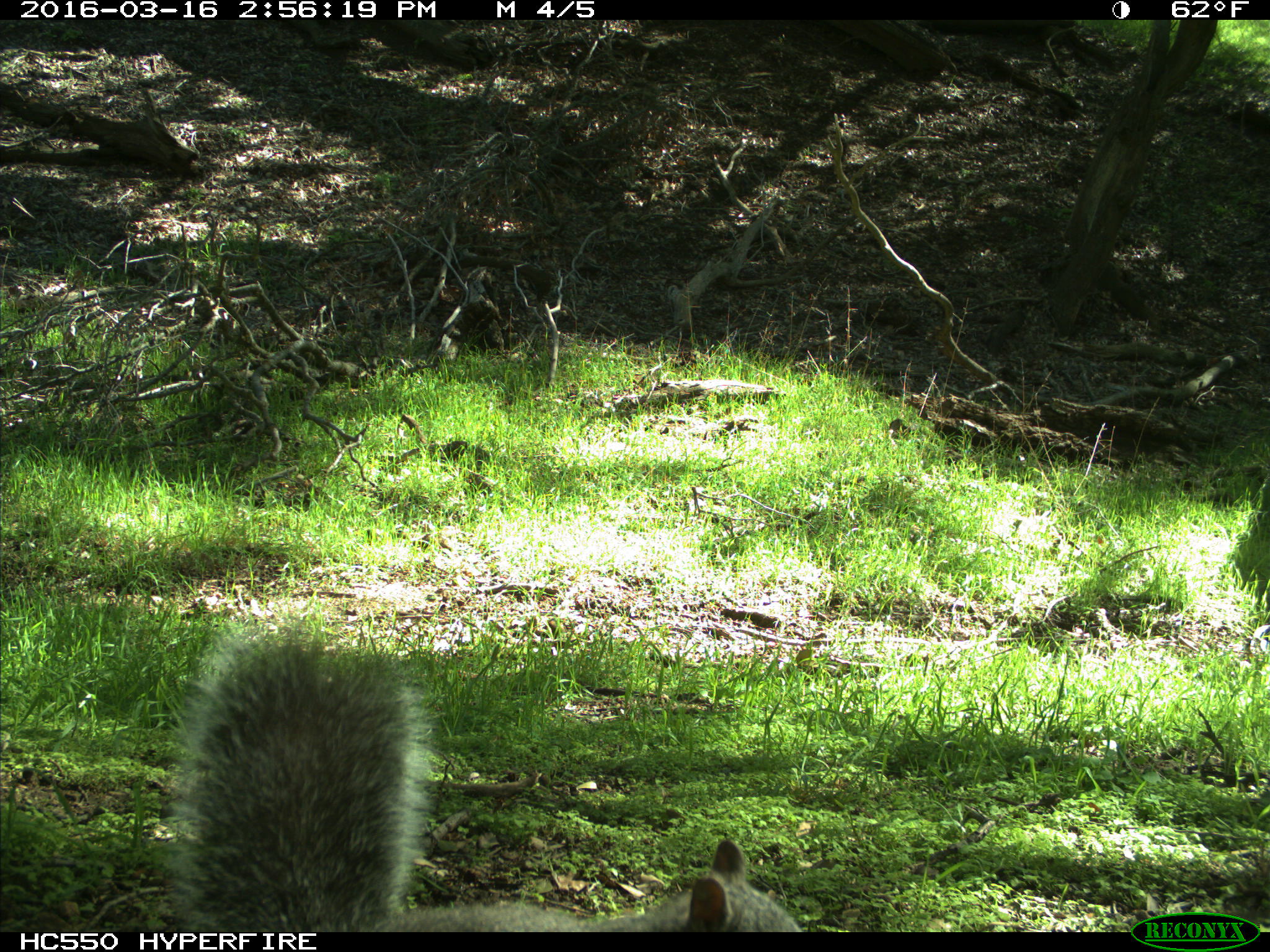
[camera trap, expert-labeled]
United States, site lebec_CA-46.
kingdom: Animalia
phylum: Chordata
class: Mammalia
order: Rodentia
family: Sciuridae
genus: Sciurus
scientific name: Sciurus carolinensis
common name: eastern gray squirrel